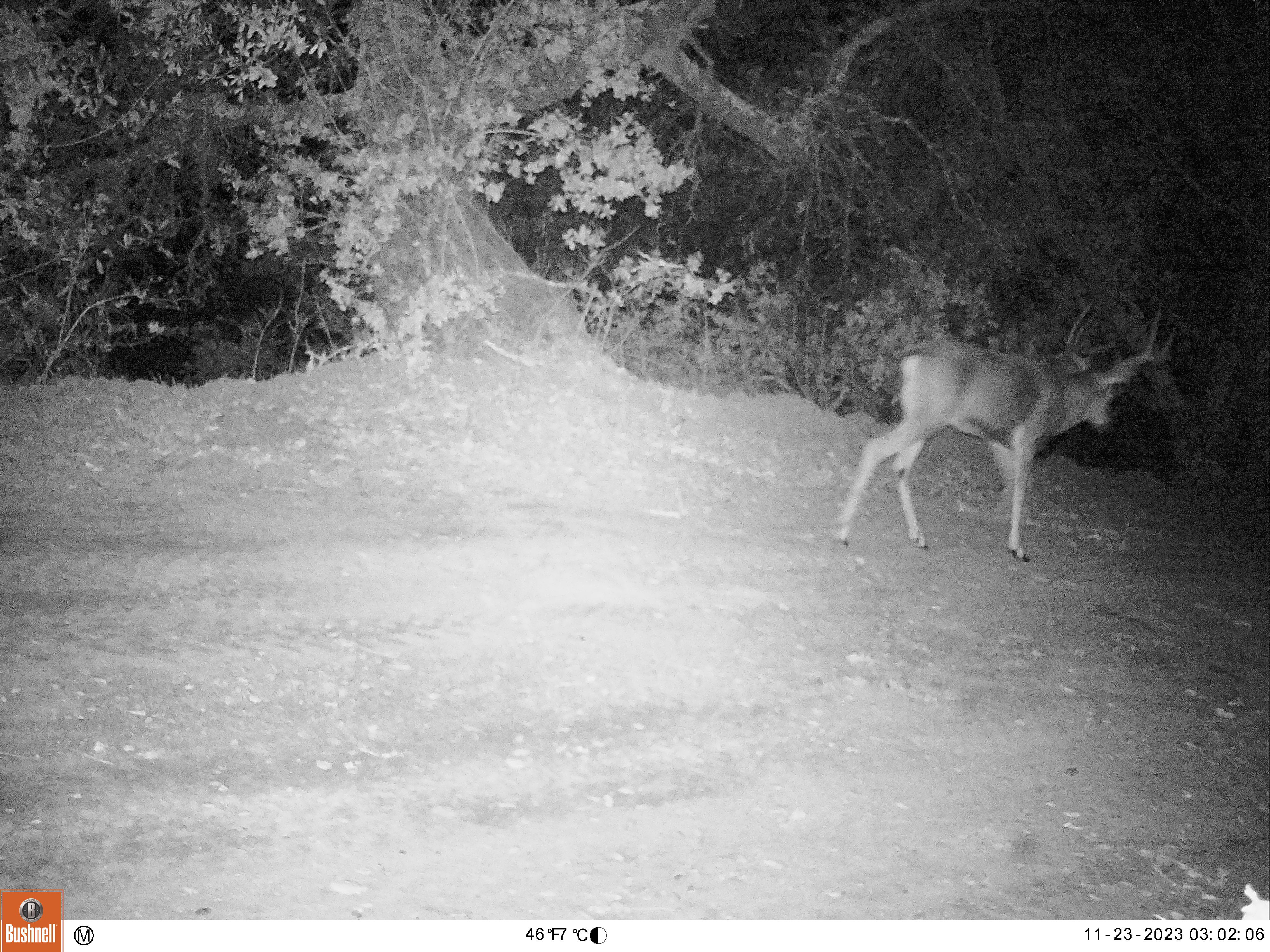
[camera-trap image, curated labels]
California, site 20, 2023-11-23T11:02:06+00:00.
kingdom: Animalia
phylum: Chordata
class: Mammalia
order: Artiodactyla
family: Cervidae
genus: Odocoileus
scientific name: Odocoileus hemionus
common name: mule deer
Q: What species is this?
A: Mule deer (Odocoileus hemionus).